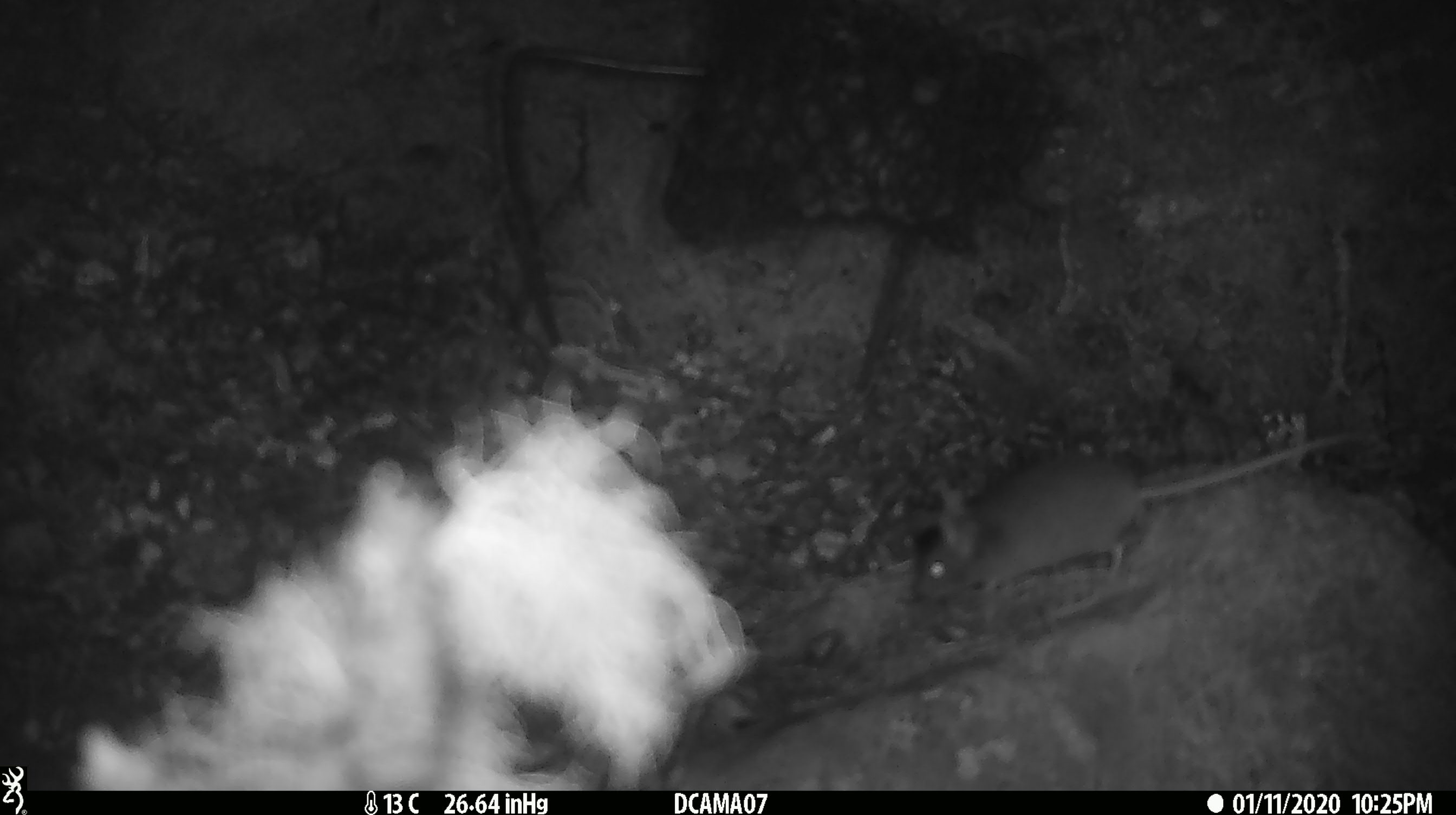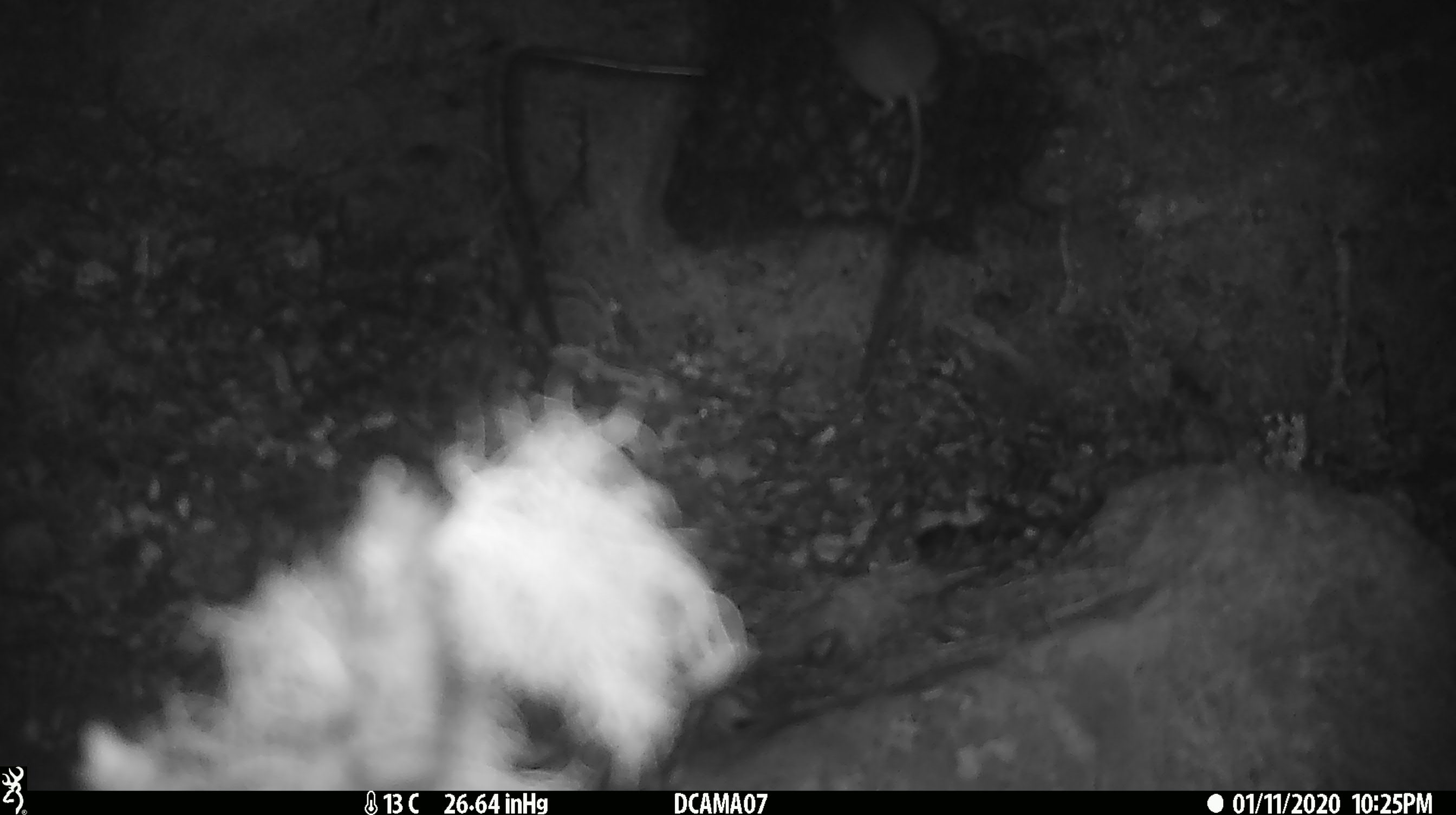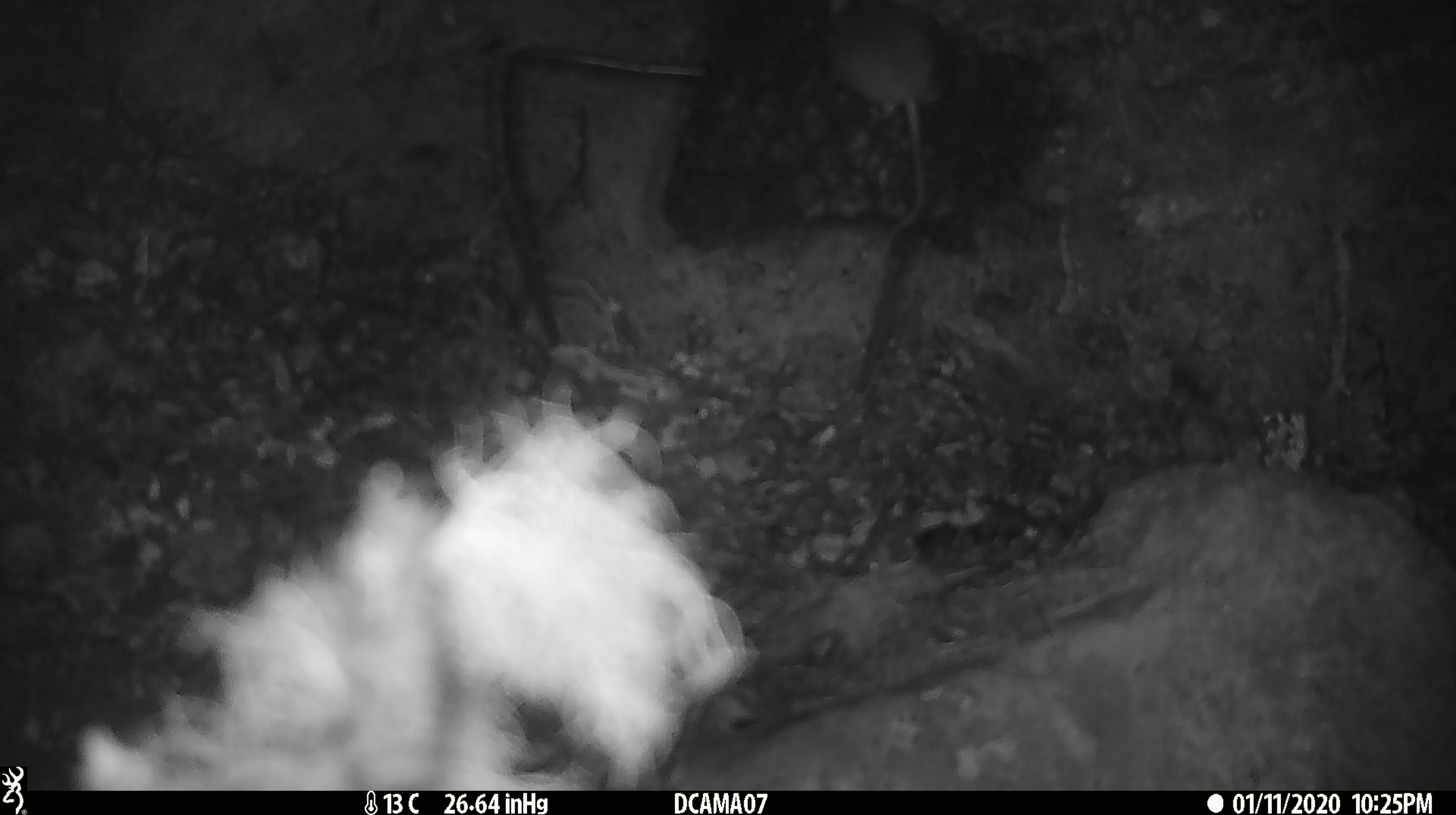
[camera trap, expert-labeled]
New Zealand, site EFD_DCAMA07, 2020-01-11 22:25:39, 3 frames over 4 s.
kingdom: Animalia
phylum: Chordata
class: Mammalia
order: Rodentia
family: Muridae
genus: Mus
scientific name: Mus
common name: mouse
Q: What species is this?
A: Mouse (Mus).